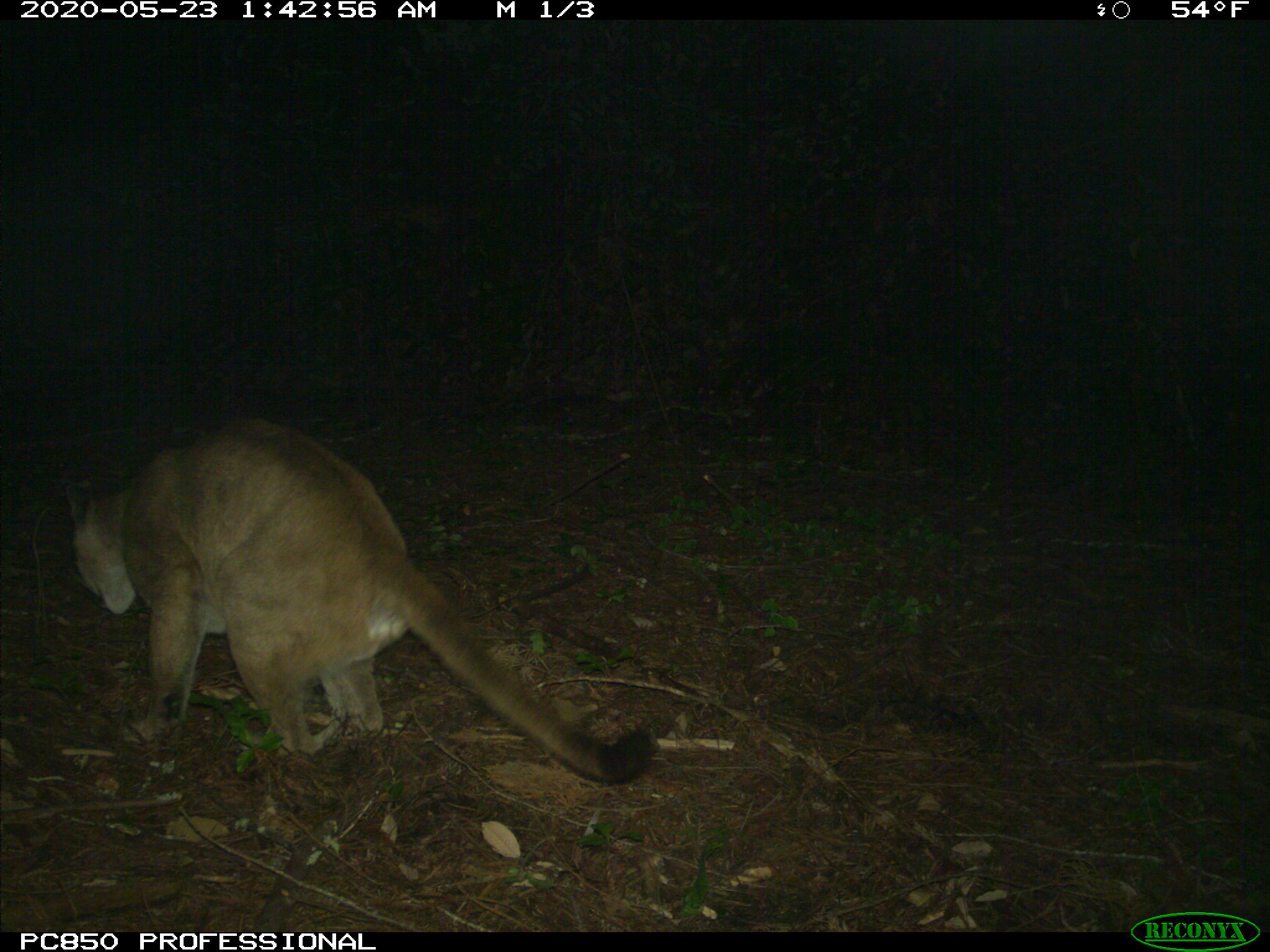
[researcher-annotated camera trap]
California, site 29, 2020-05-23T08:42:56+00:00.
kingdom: Animalia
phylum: Chordata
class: Mammalia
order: Carnivora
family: Felidae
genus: Puma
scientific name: Puma concolor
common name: puma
Puma (Puma concolor).